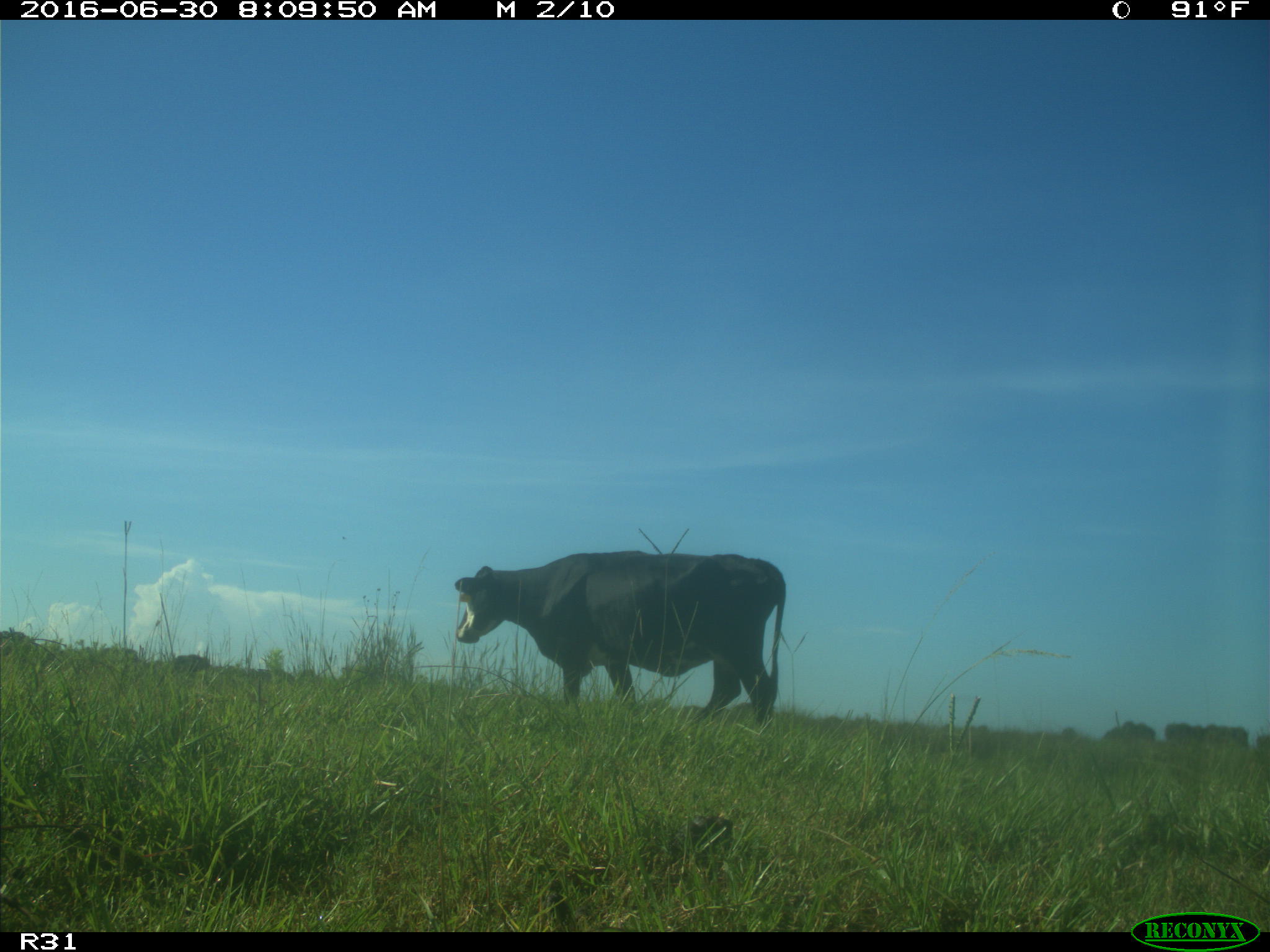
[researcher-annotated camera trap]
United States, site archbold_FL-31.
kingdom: Animalia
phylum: Chordata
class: Mammalia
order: Artiodactyla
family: Bovidae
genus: Bos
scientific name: Bos taurus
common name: domestic cow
Bos taurus (domestic cow).